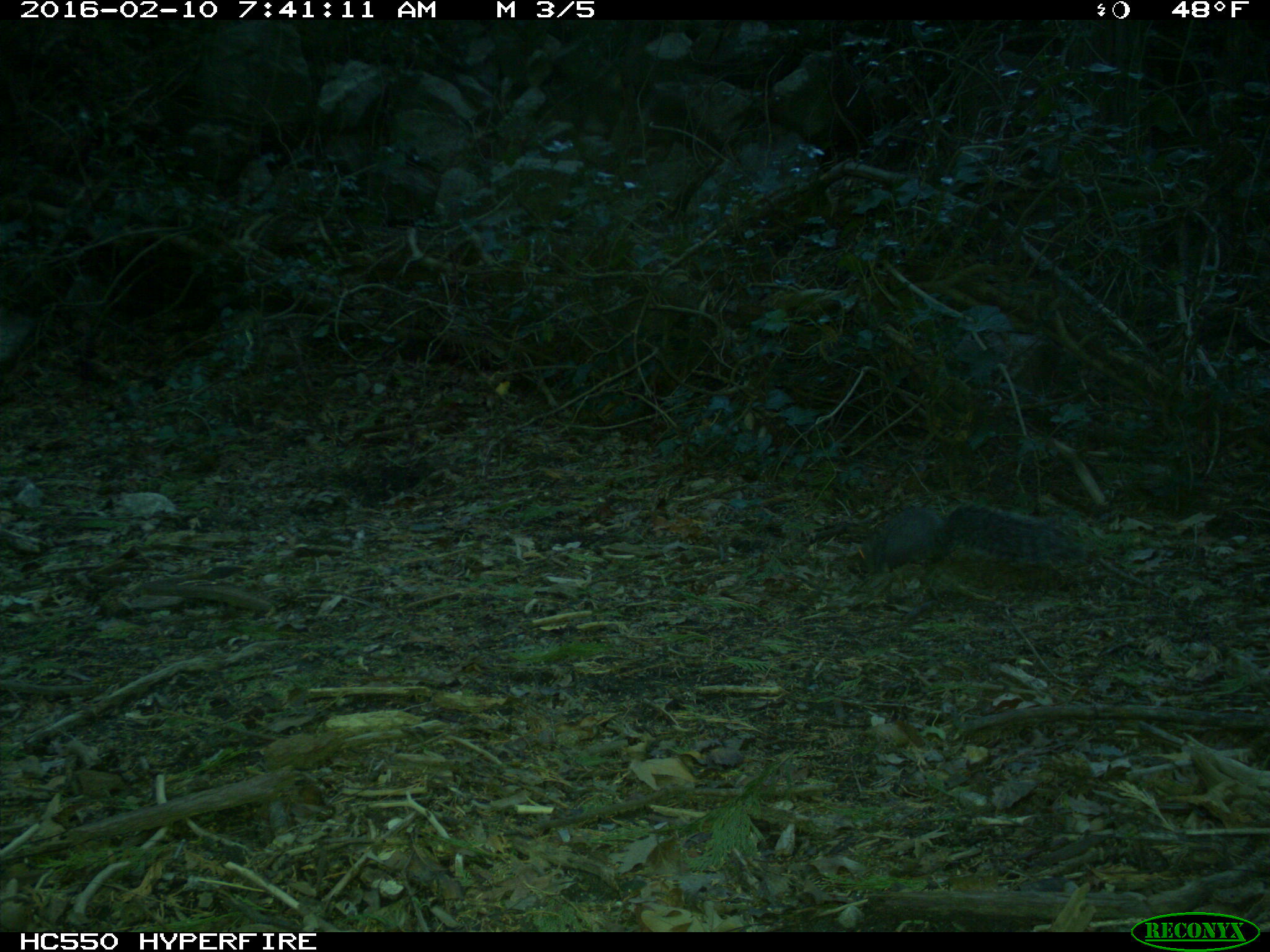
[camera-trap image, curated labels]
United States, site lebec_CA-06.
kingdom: Animalia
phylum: Chordata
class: Mammalia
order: Rodentia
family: Sciuridae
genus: Sciurus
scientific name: Sciurus carolinensis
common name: eastern gray squirrel